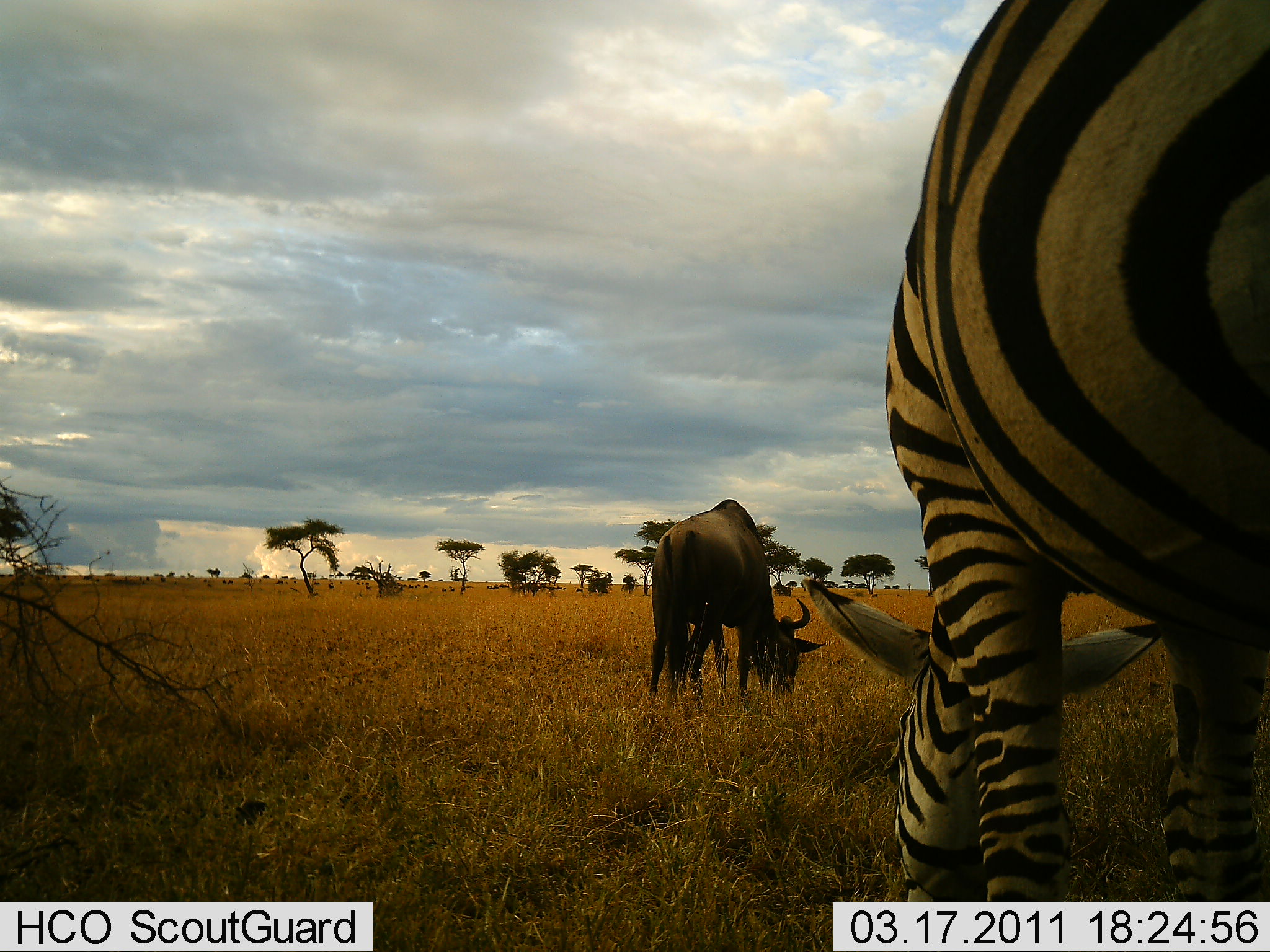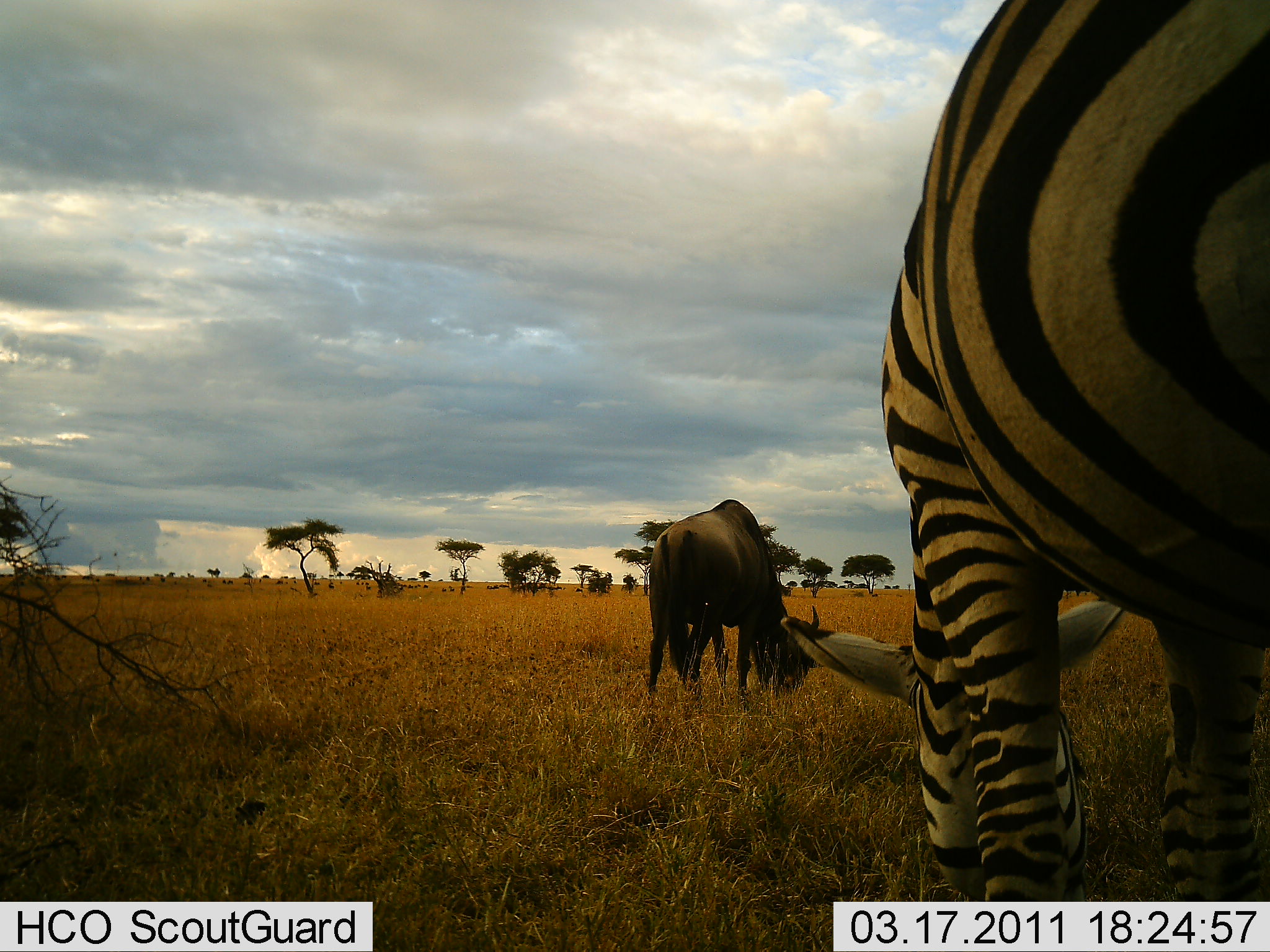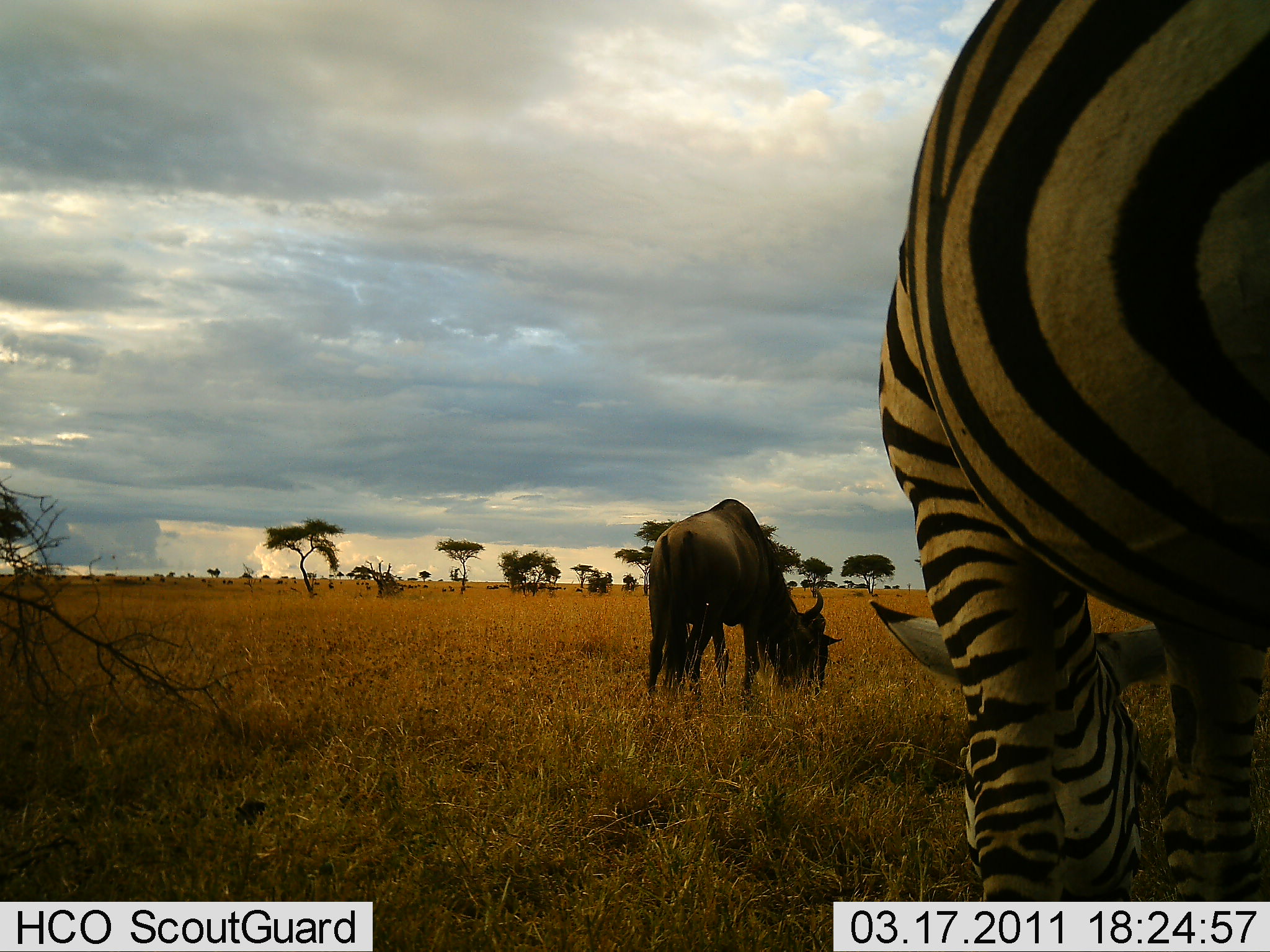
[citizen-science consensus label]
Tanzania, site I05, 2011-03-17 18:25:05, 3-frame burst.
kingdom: Animalia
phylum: Chordata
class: Mammalia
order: Artiodactyla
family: Bovidae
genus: Connochaetes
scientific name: Connochaetes taurinus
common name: blue wildebeest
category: wildebeest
Wildebeest (blue wildebeest) (Connochaetes taurinus), count 1. Behavior (volunteer vote fractions): standing 27%, resting 0%, moving 0%, interacting 0%. Young present (vote fraction): 0%. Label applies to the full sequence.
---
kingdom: Animalia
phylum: Chordata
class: Mammalia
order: Perissodactyla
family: Equidae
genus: Equus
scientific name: Equus quagga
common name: plains zebra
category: zebra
Zebra (plains zebra) (Equus quagga), count 1. Behavior (volunteer vote fractions): standing 27%, resting 0%, moving 0%, interacting 0%. Young present (vote fraction): 0%. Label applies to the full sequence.